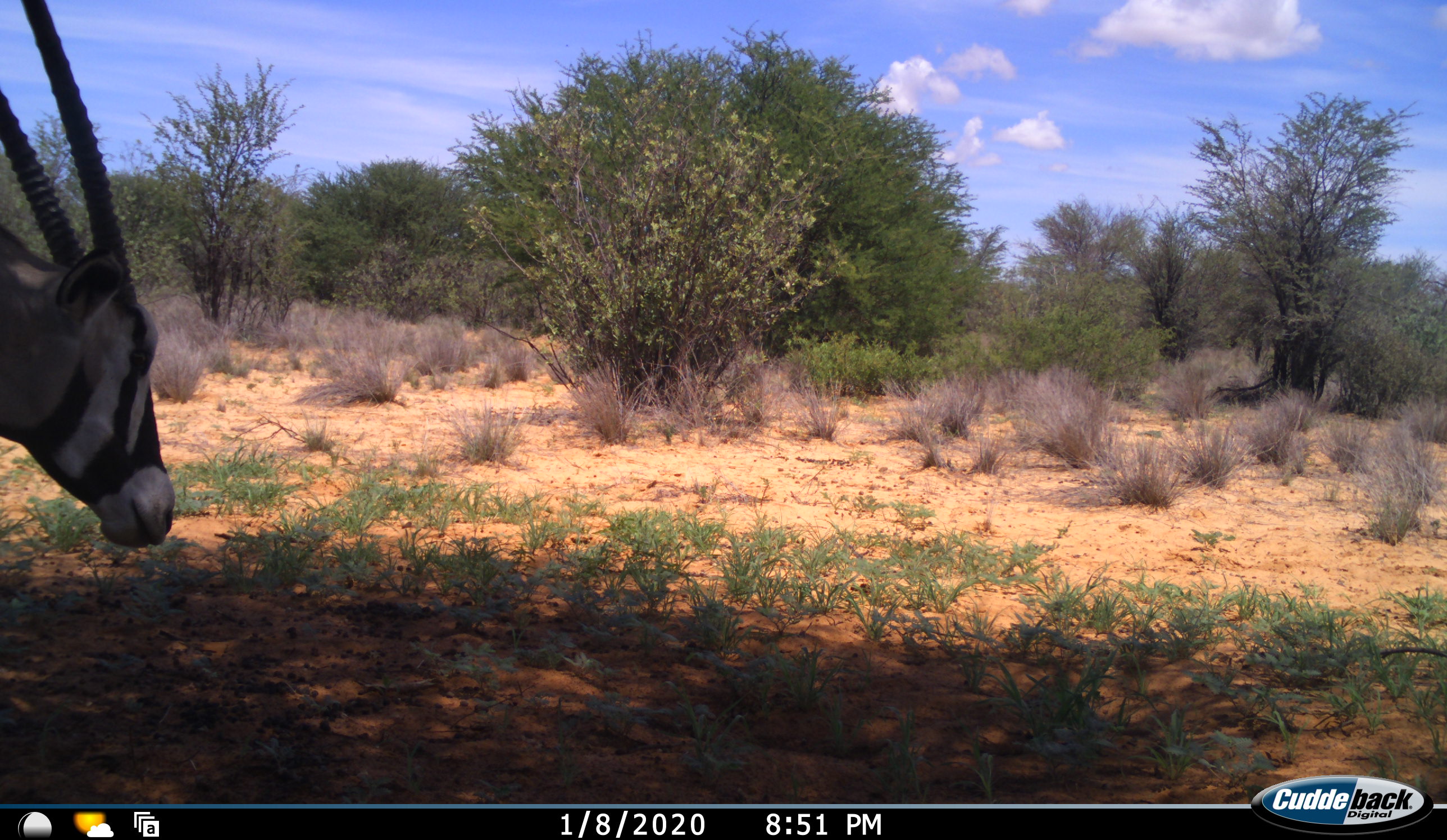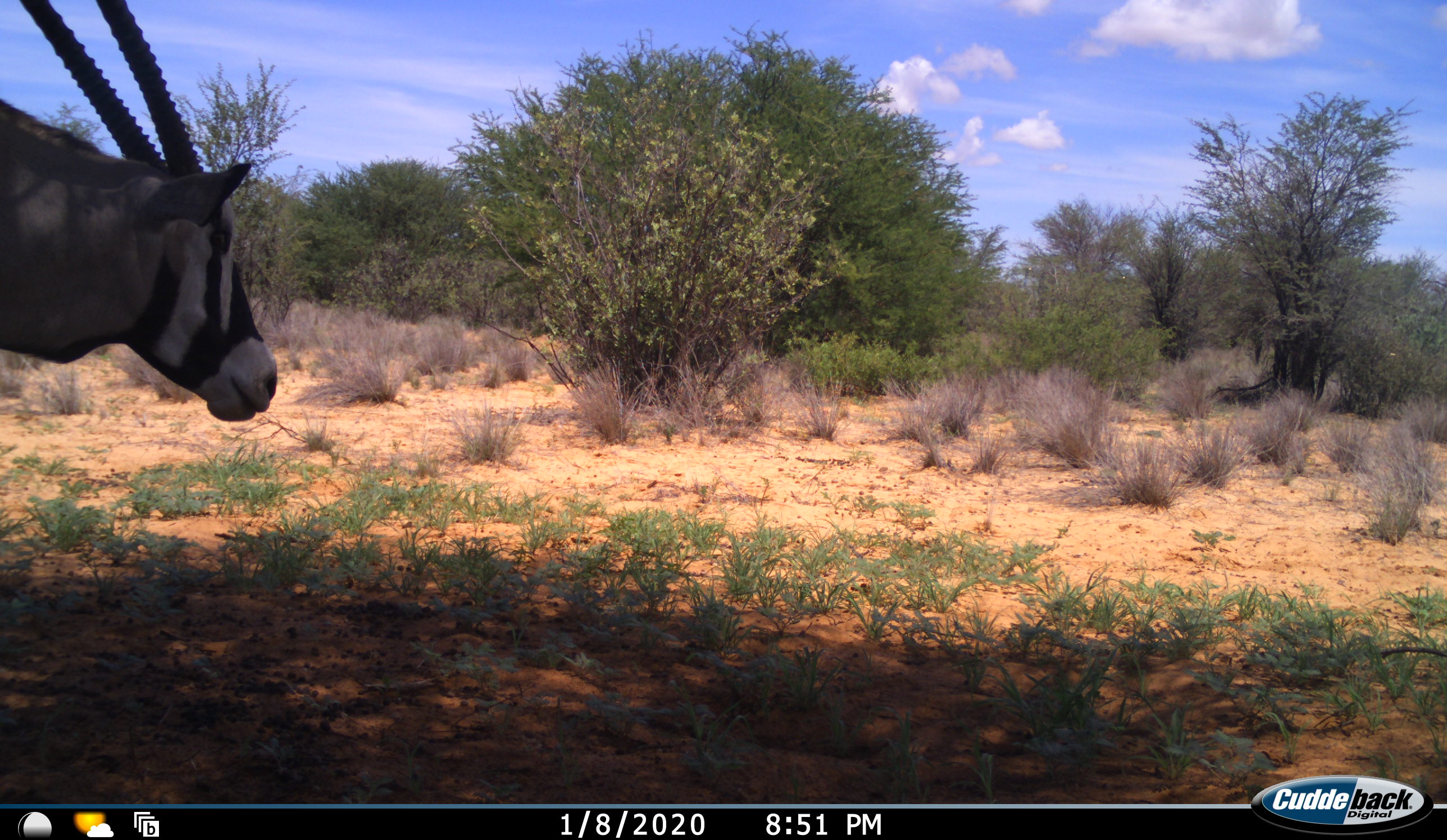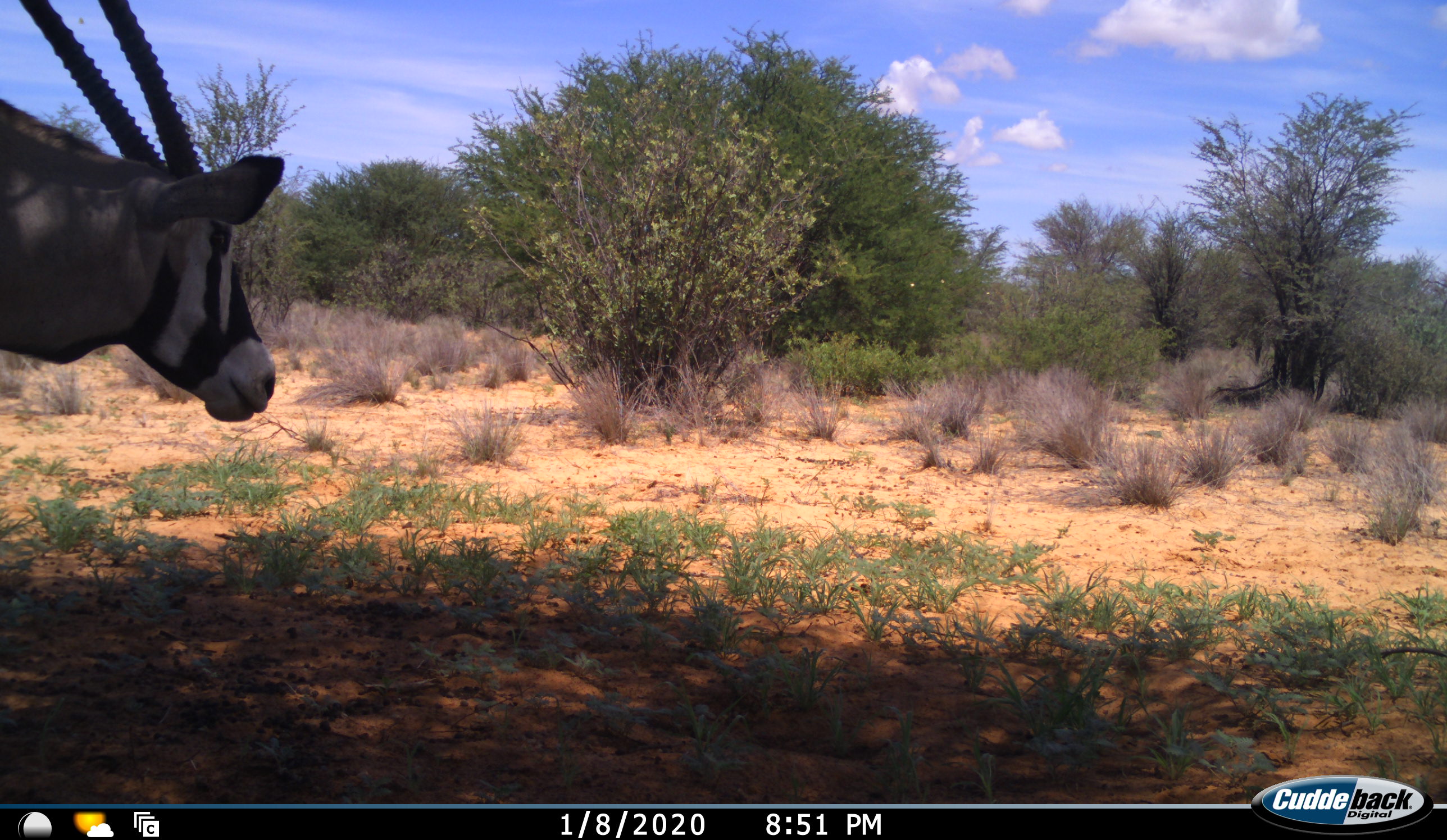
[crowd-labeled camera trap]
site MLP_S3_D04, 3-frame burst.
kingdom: Animalia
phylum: Chordata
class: Mammalia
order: Artiodactyla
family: Bovidae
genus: Oryx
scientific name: Oryx gazella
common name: gemsbok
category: oryx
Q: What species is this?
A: Oryx (gemsbok) (Oryx gazella).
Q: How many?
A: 1.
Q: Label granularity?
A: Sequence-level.